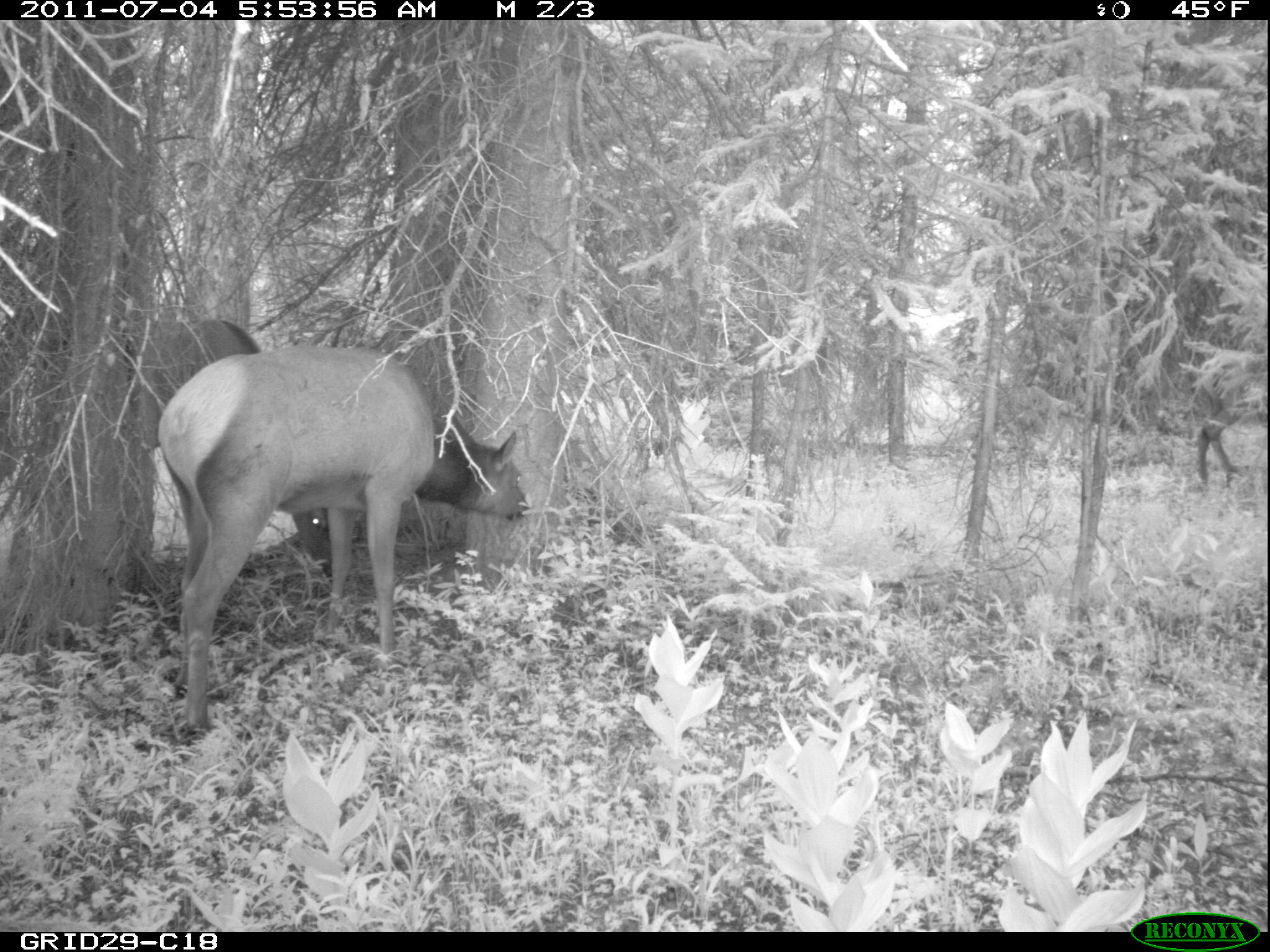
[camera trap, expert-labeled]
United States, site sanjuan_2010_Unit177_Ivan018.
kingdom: Animalia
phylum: Chordata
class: Mammalia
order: Artiodactyla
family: Cervidae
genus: Cervus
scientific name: Cervus elaphus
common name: red deer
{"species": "Cervus elaphus (red deer)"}